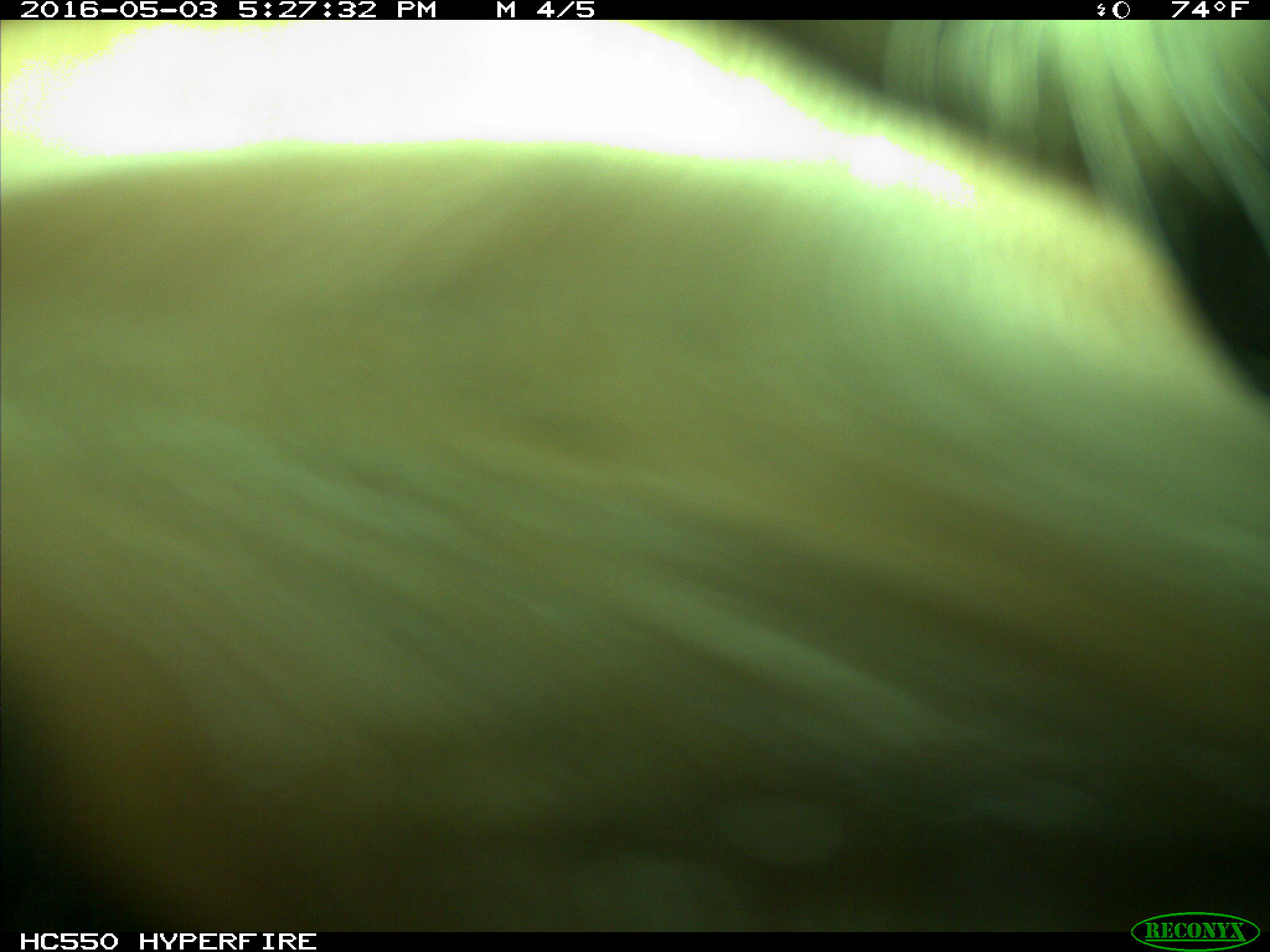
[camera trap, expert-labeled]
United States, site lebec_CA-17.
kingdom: Animalia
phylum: Chordata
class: Mammalia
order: Artiodactyla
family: Bovidae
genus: Bos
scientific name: Bos taurus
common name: domestic cow